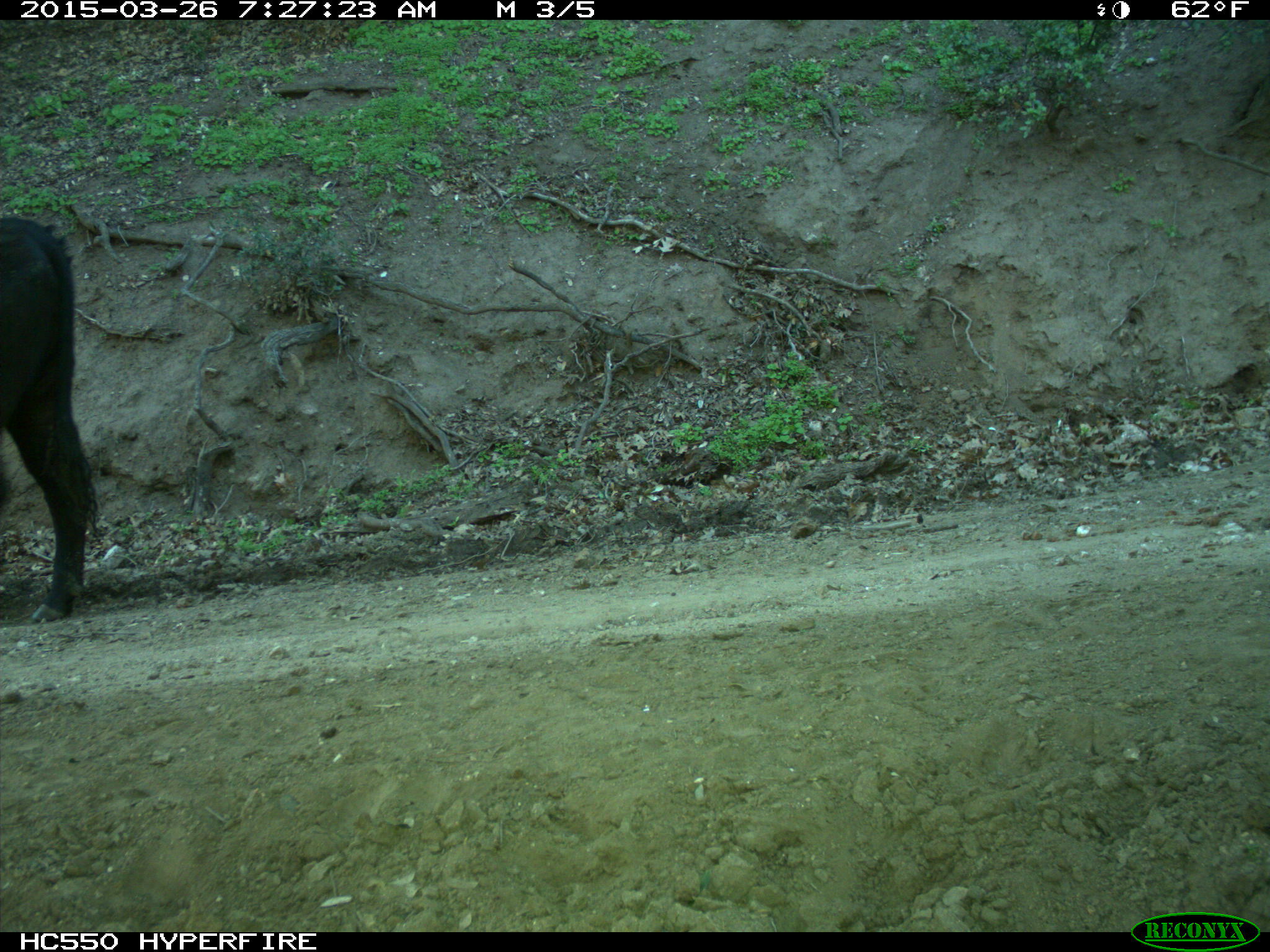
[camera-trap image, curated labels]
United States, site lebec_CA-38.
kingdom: Animalia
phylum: Chordata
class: Mammalia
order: Artiodactyla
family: Bovidae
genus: Bos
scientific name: Bos taurus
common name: domestic cow